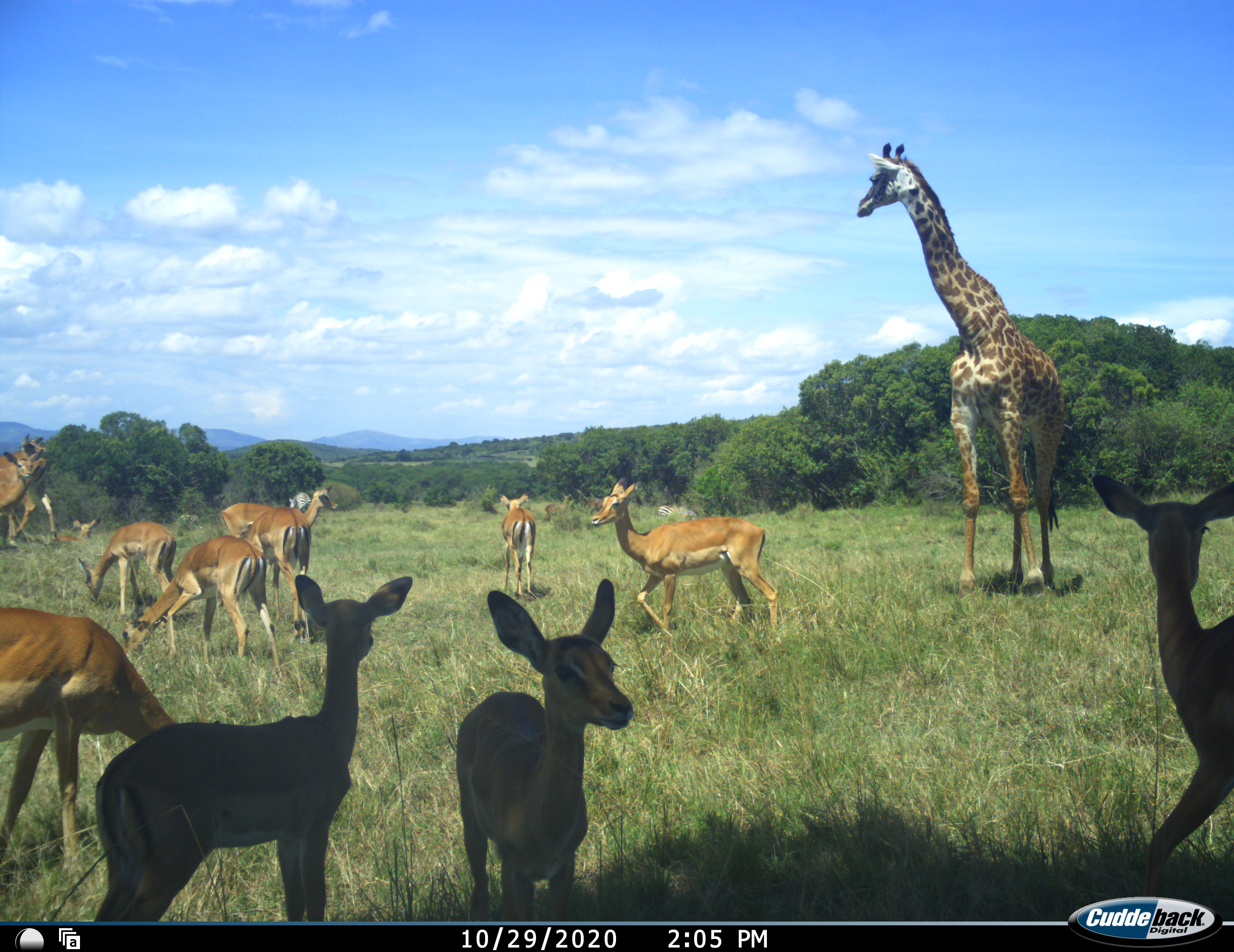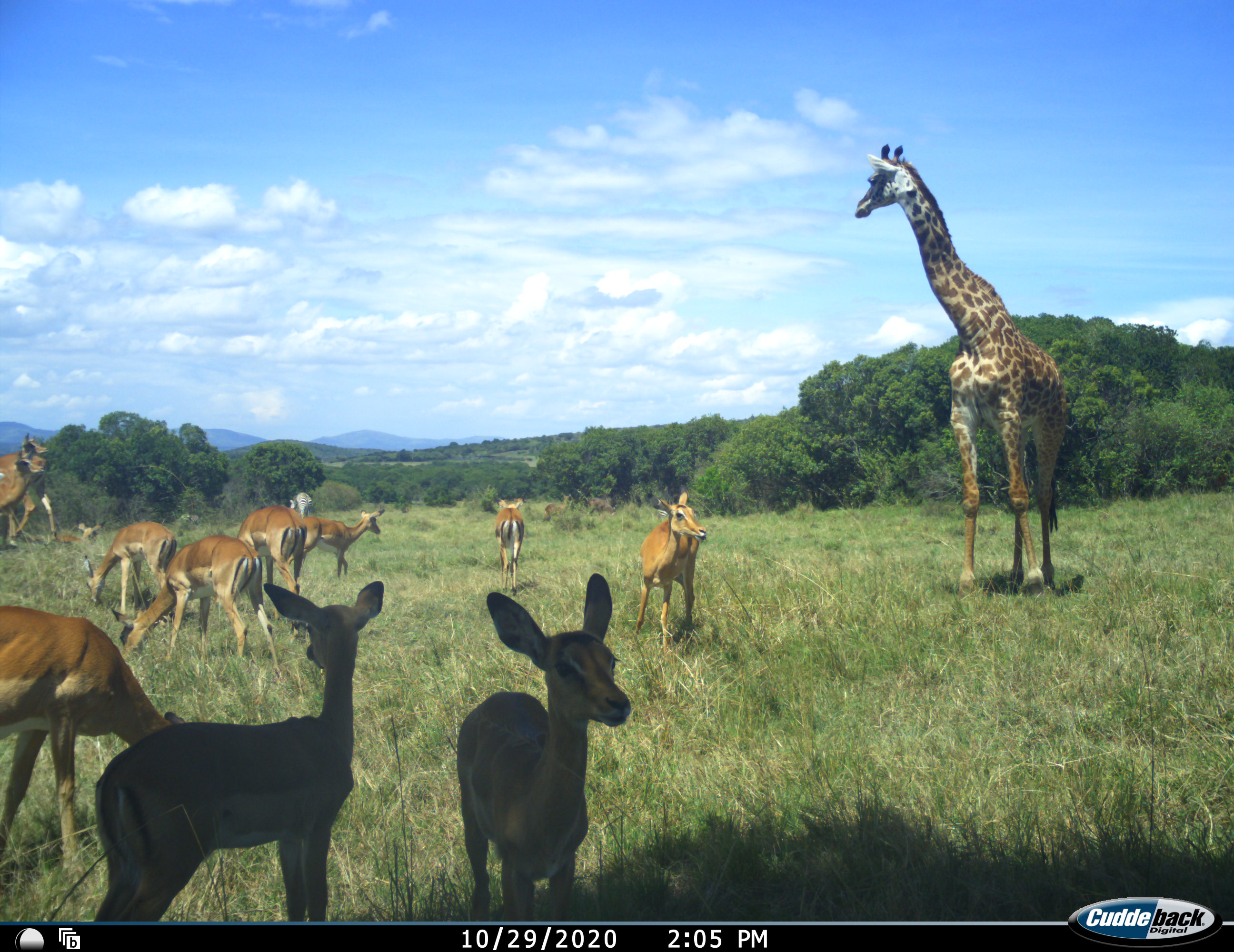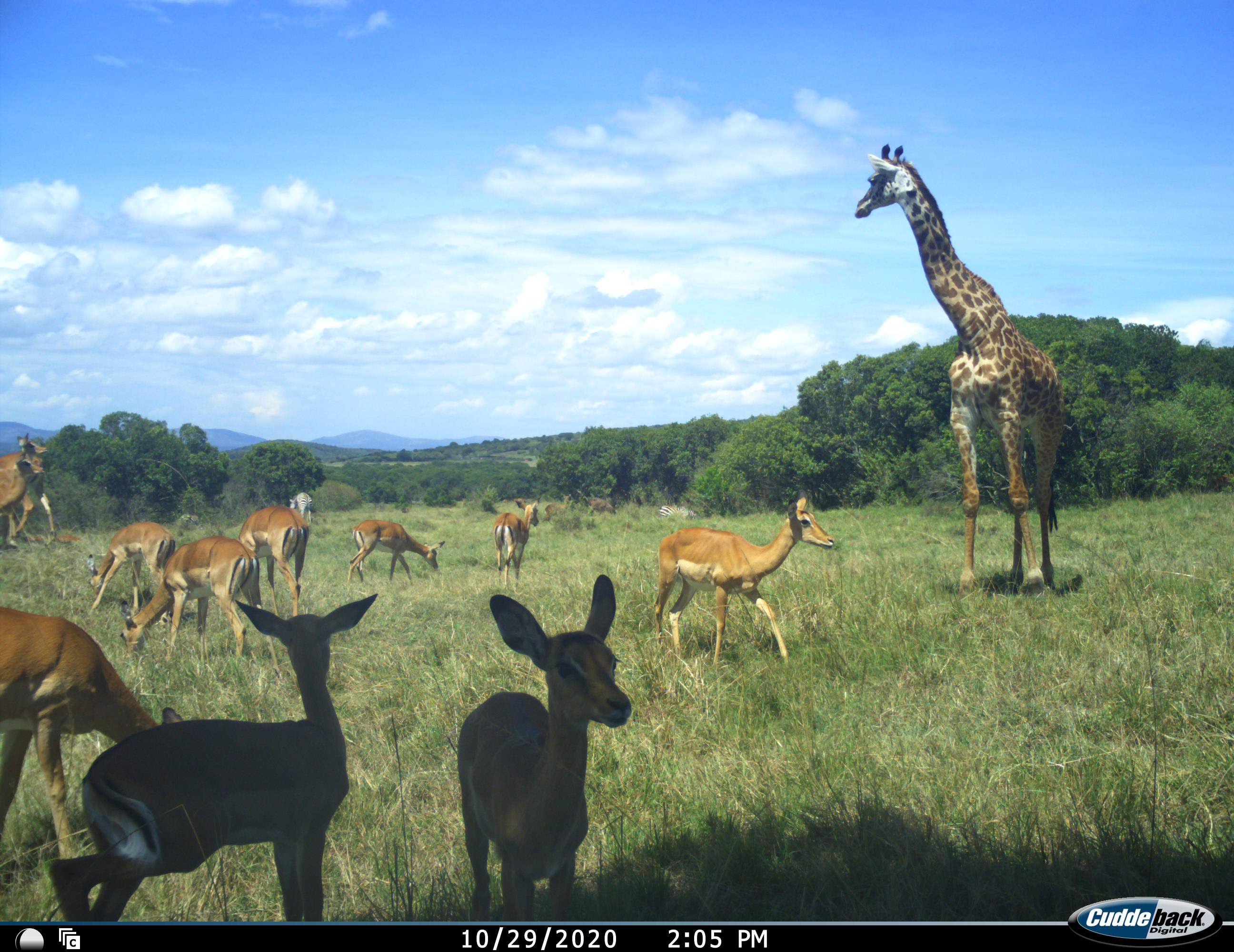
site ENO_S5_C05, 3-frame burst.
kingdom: Animalia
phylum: Chordata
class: Mammalia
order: Artiodactyla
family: Giraffidae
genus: Giraffa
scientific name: Giraffa camelopardalis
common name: giraffe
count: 1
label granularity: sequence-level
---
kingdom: Animalia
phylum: Chordata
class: Mammalia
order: Artiodactyla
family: Bovidae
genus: Aepyceros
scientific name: Aepyceros melampus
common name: impala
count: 11-50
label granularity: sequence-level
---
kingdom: Animalia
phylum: Chordata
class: Mammalia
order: Perissodactyla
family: Equidae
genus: Equus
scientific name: Equus quagga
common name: plains zebra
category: zebraplains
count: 2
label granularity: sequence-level